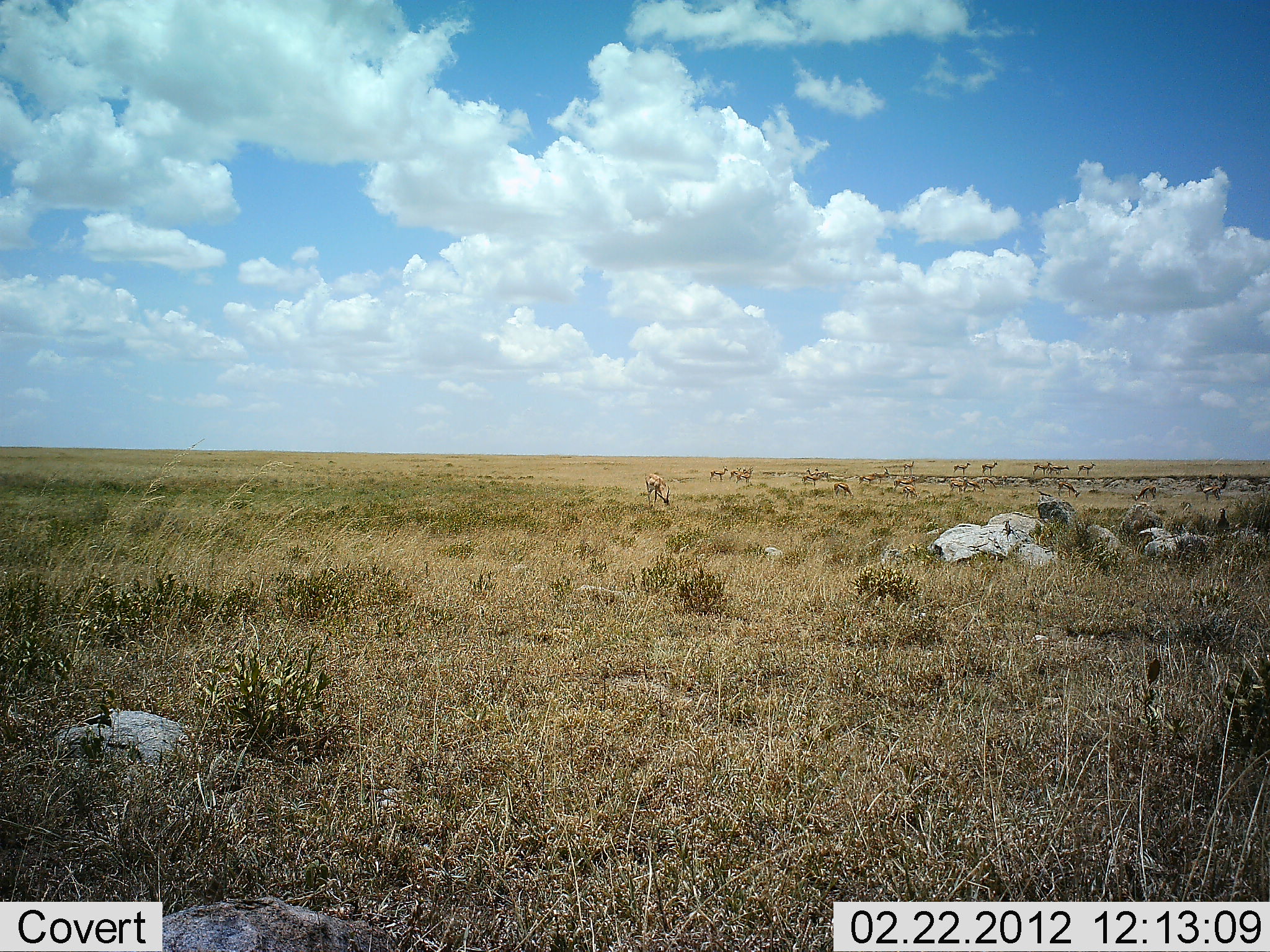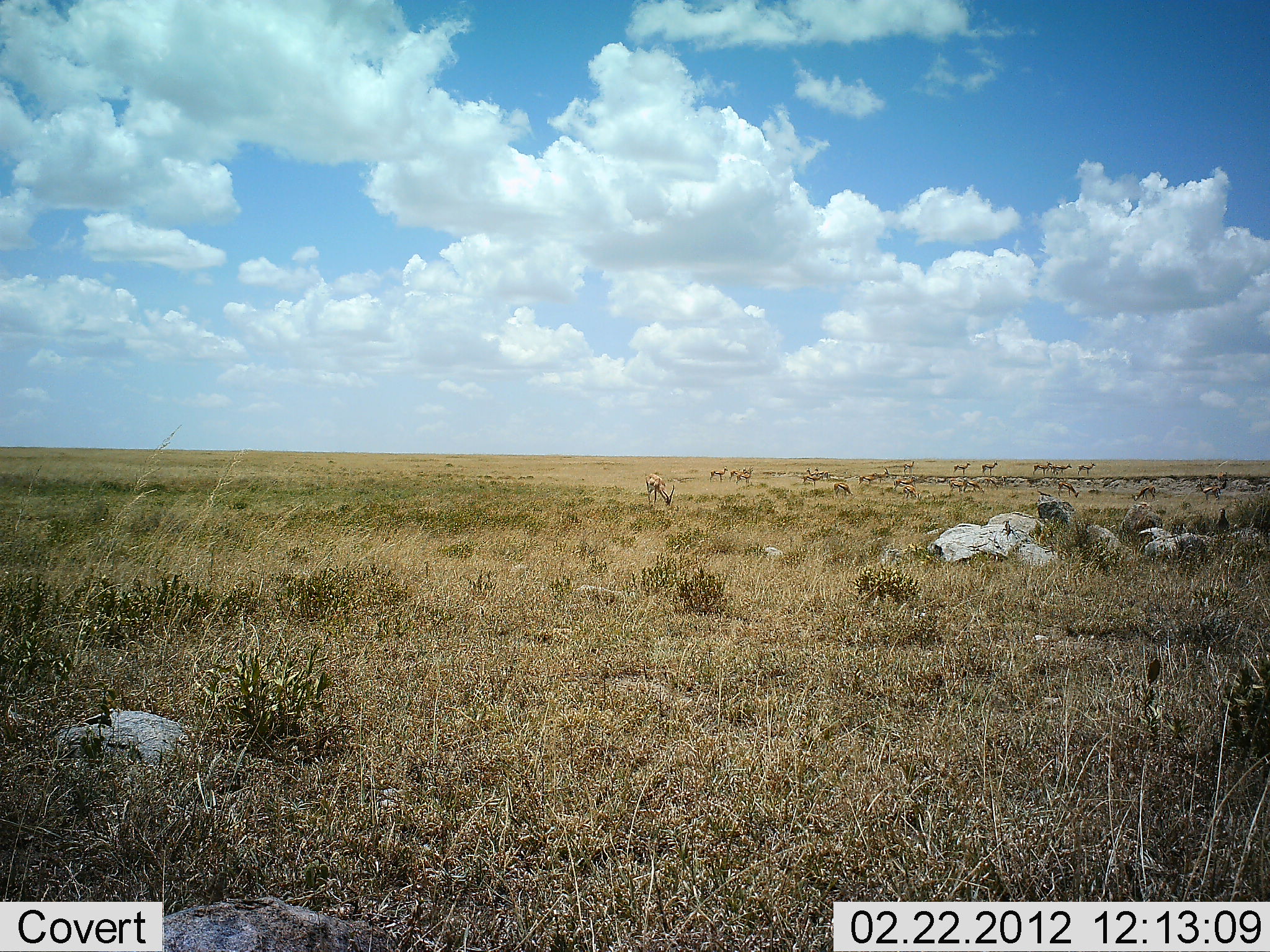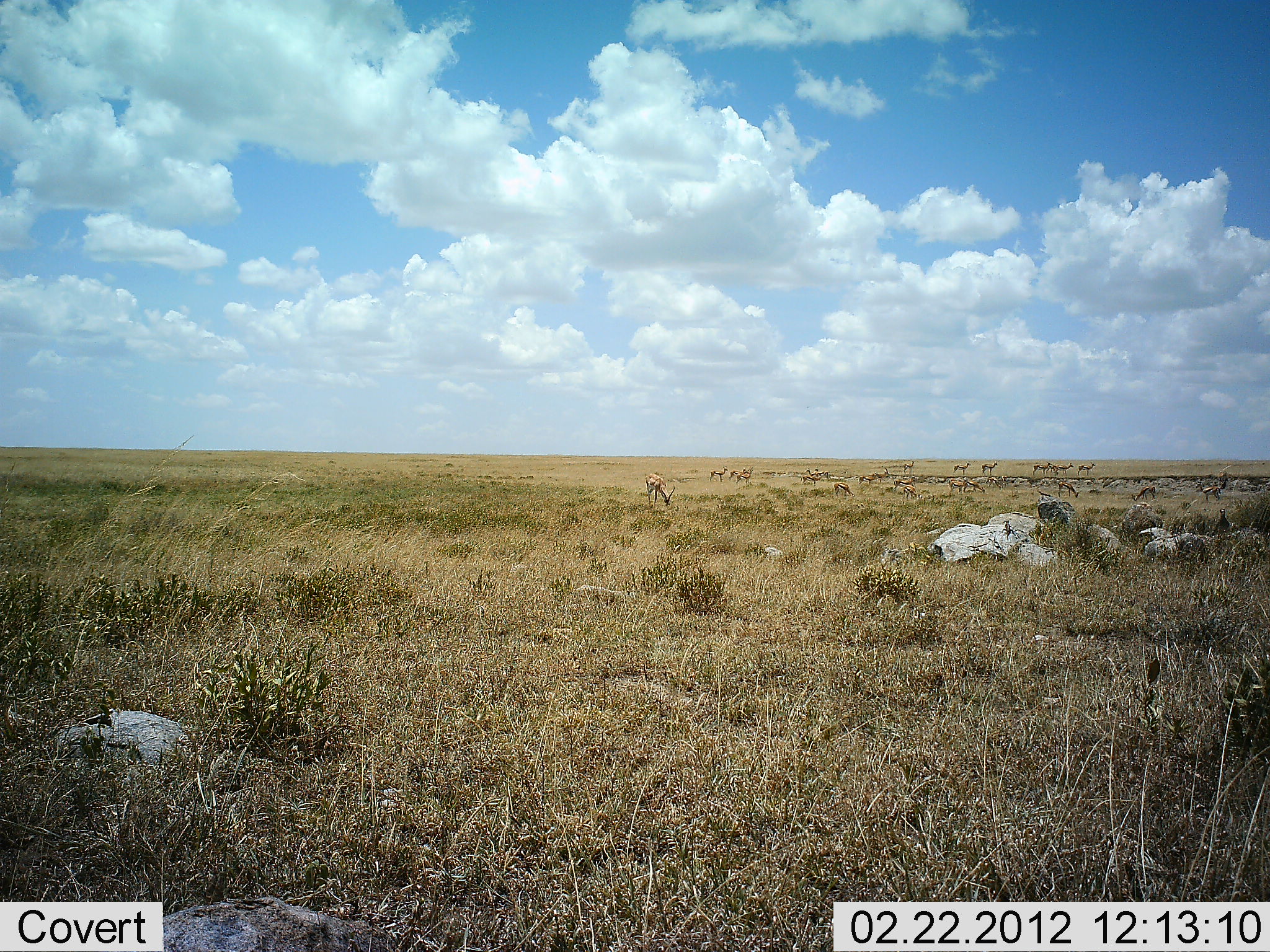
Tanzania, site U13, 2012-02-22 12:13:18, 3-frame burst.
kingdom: Animalia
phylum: Chordata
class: Mammalia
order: Artiodactyla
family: Bovidae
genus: Aepyceros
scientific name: Aepyceros melampus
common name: impala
Impala (Aepyceros melampus), count 11-50. Behavior (volunteer vote fractions): standing 50%, resting 17%, moving 33%, interacting 17%. Young present (vote fraction): 0%. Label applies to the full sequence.